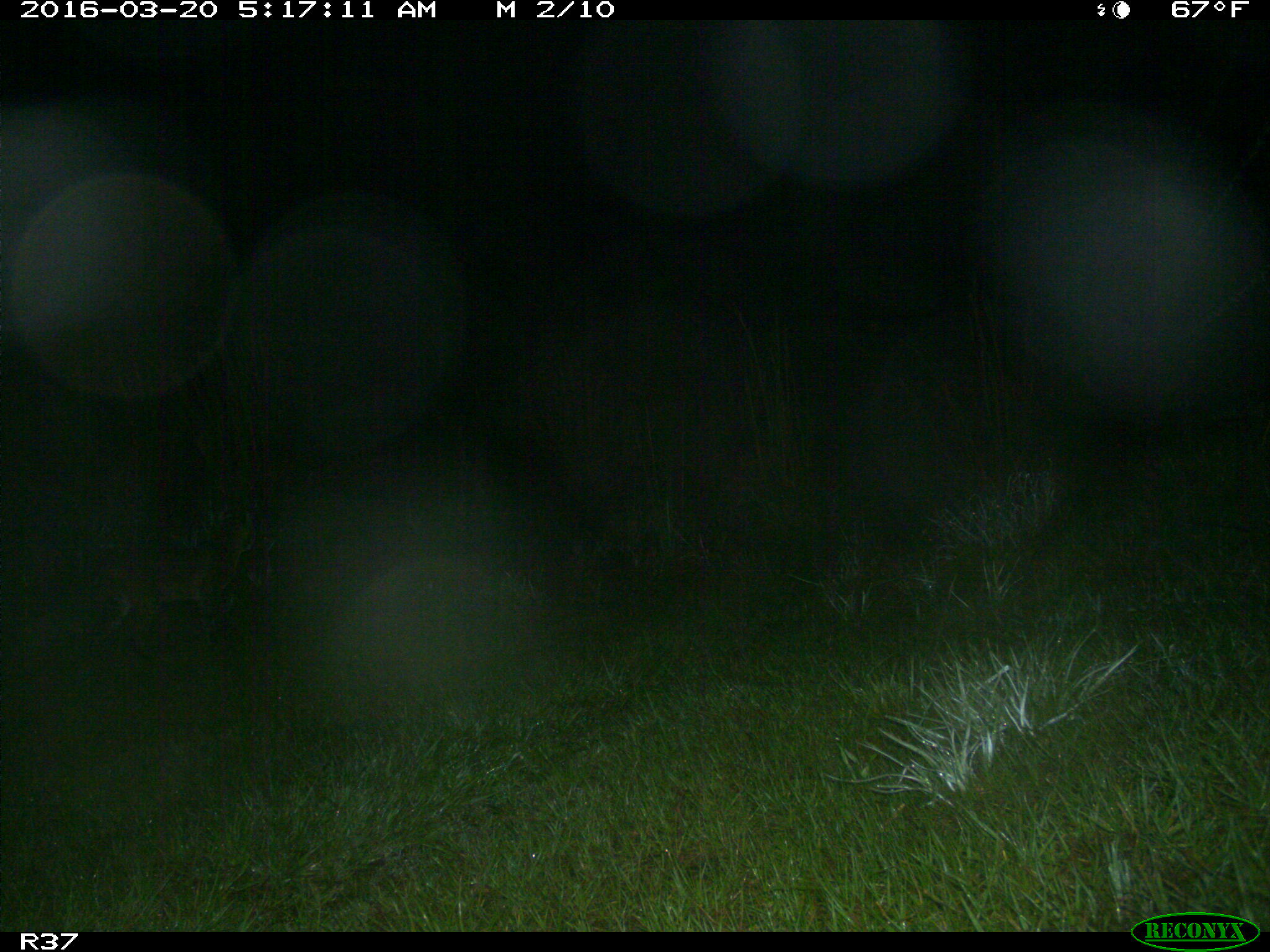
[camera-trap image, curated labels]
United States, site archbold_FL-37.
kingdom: Animalia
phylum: Chordata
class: Mammalia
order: Carnivora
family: Felidae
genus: Lynx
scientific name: Lynx rufus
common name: bobcat